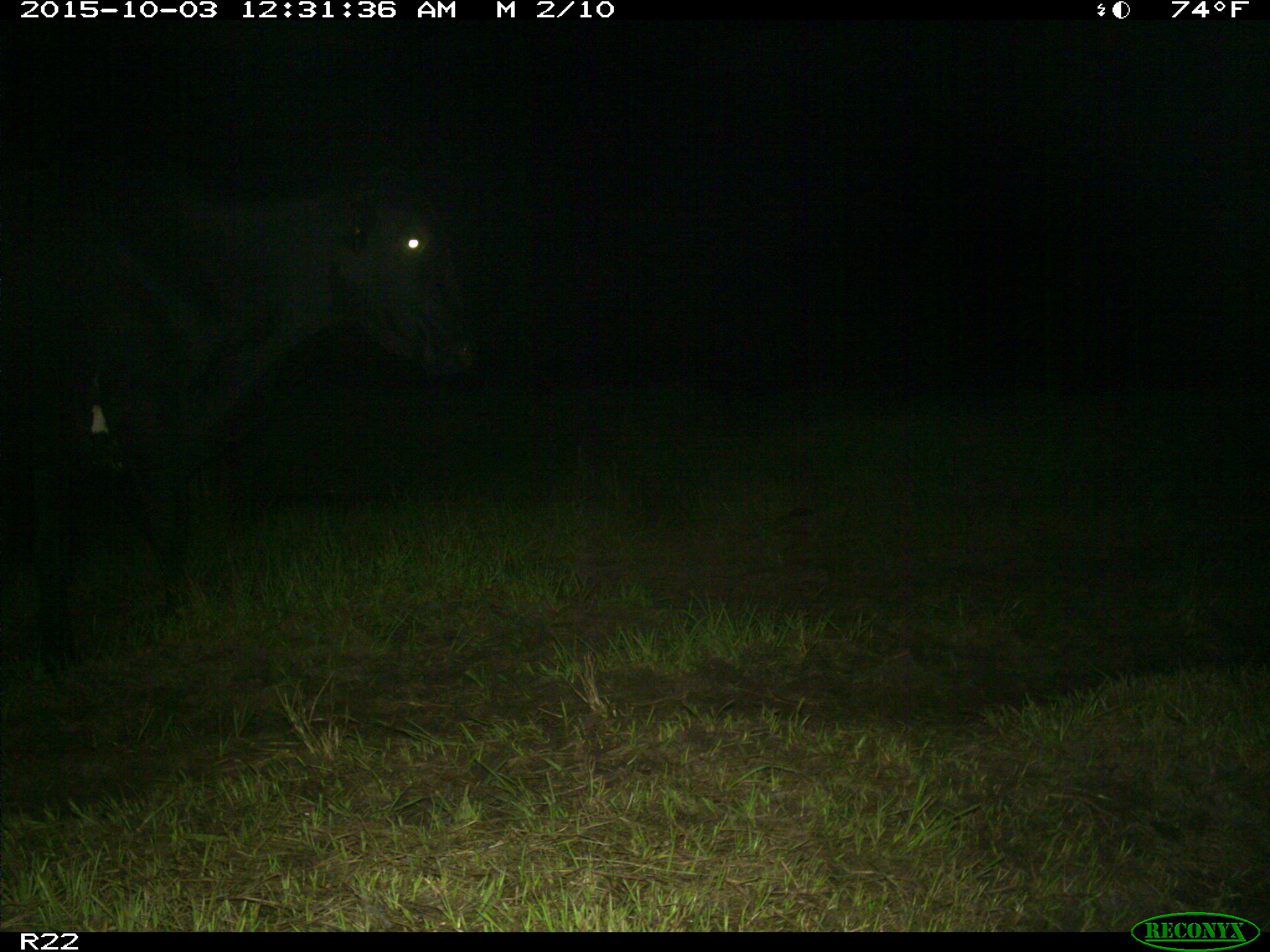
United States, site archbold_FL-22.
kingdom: Animalia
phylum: Chordata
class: Mammalia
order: Artiodactyla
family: Bovidae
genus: Bos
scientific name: Bos taurus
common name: domestic cow